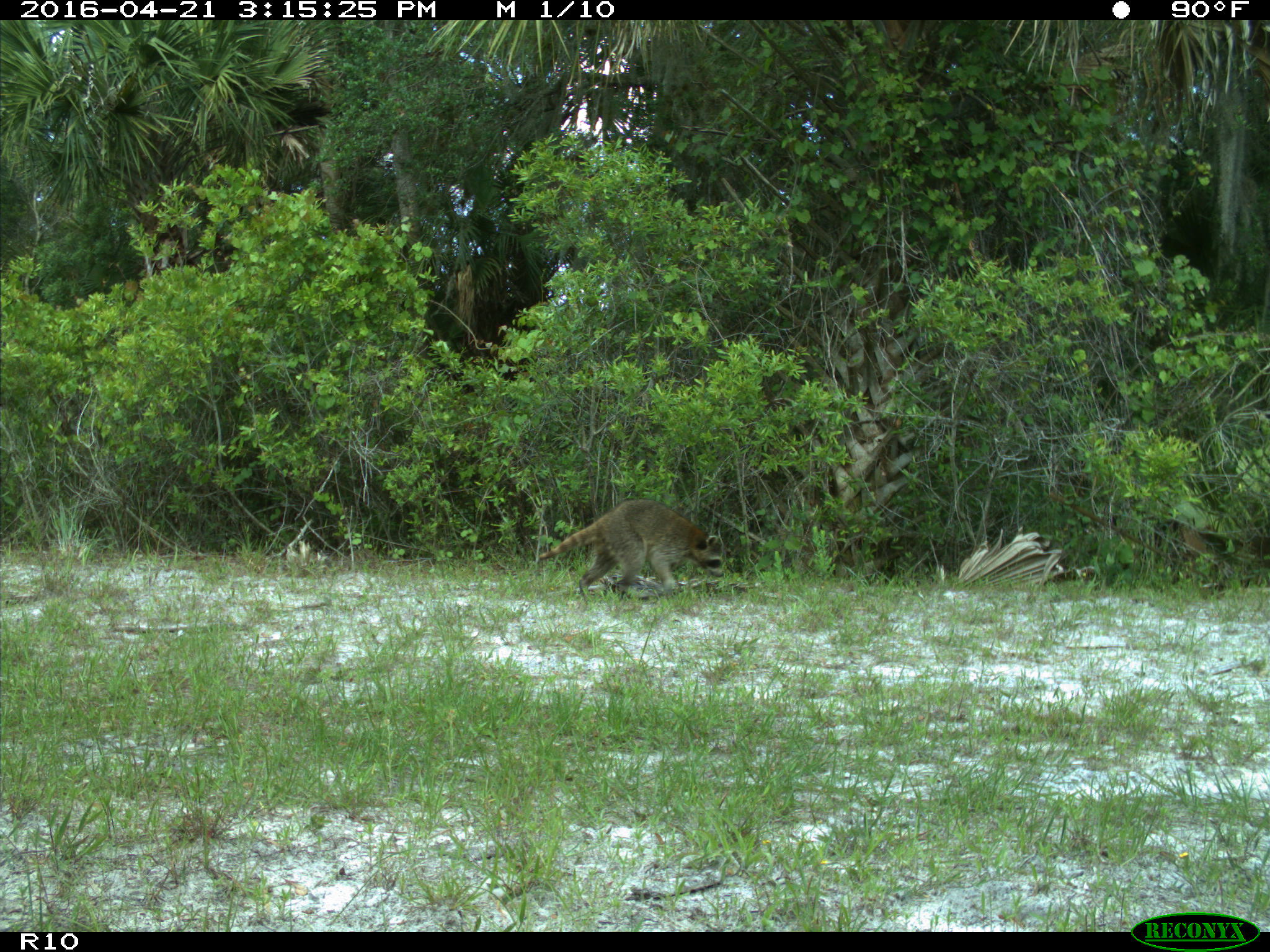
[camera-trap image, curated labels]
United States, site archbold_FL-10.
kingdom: Animalia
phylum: Chordata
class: Mammalia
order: Carnivora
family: Procyonidae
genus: Procyon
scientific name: Procyon lotor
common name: common raccoon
Procyon lotor (common raccoon).